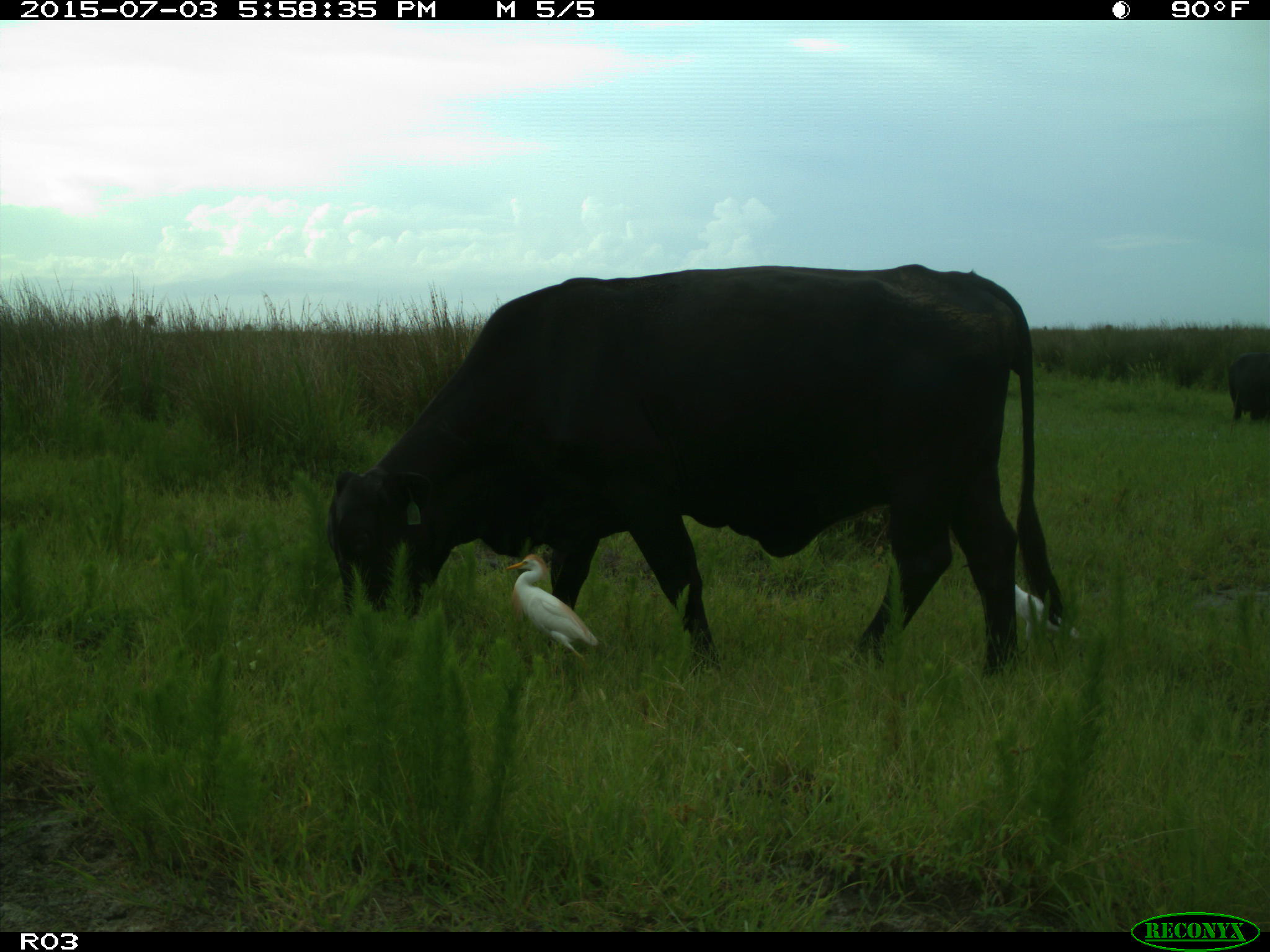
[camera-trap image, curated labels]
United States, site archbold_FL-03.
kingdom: Animalia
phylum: Chordata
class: Mammalia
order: Artiodactyla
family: Bovidae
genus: Bos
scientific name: Bos taurus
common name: domestic cow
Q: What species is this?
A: Bos taurus (domestic cow).